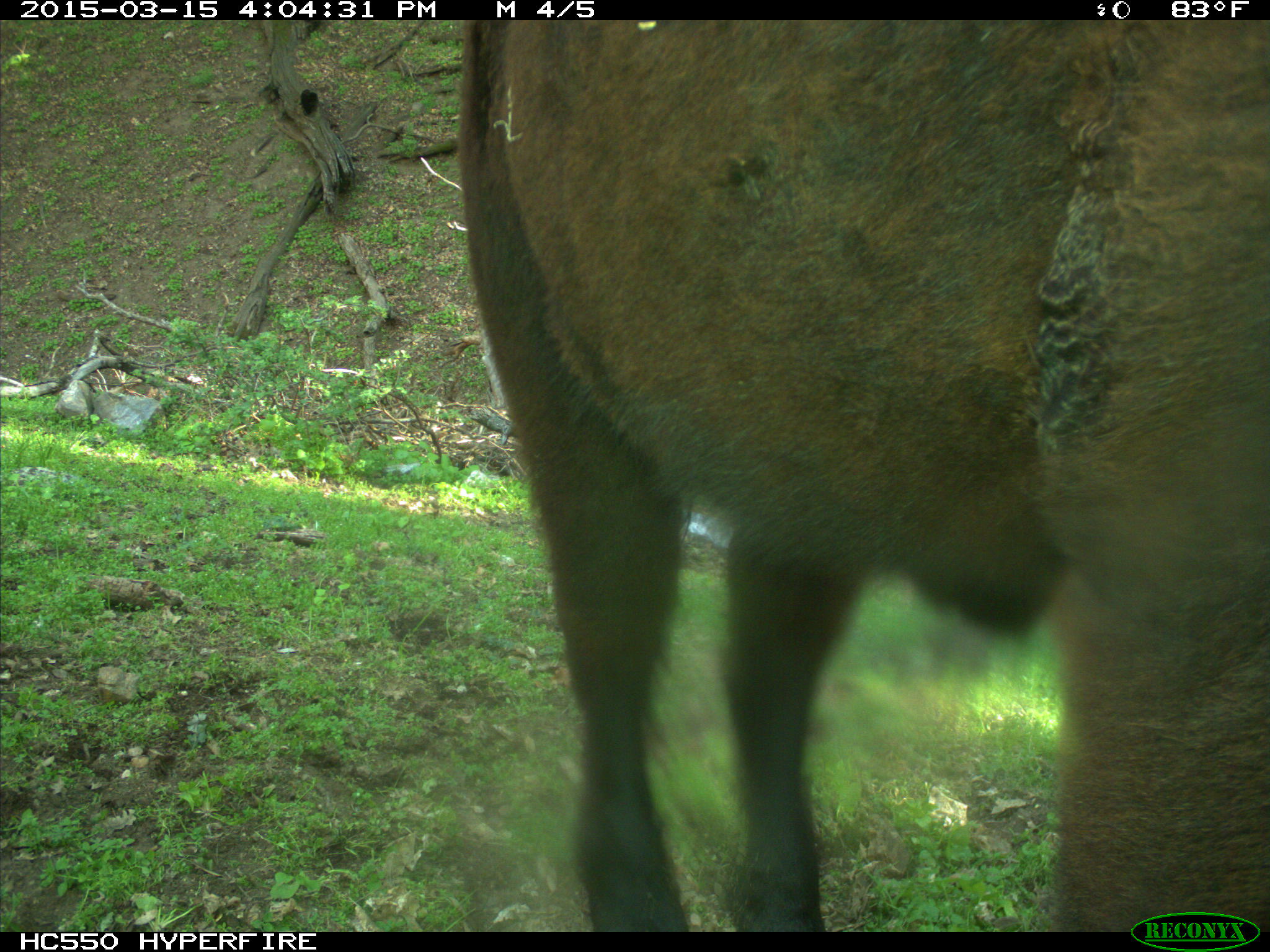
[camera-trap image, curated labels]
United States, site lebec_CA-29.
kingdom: Animalia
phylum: Chordata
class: Mammalia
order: Artiodactyla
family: Bovidae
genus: Bos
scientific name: Bos taurus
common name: domestic cow